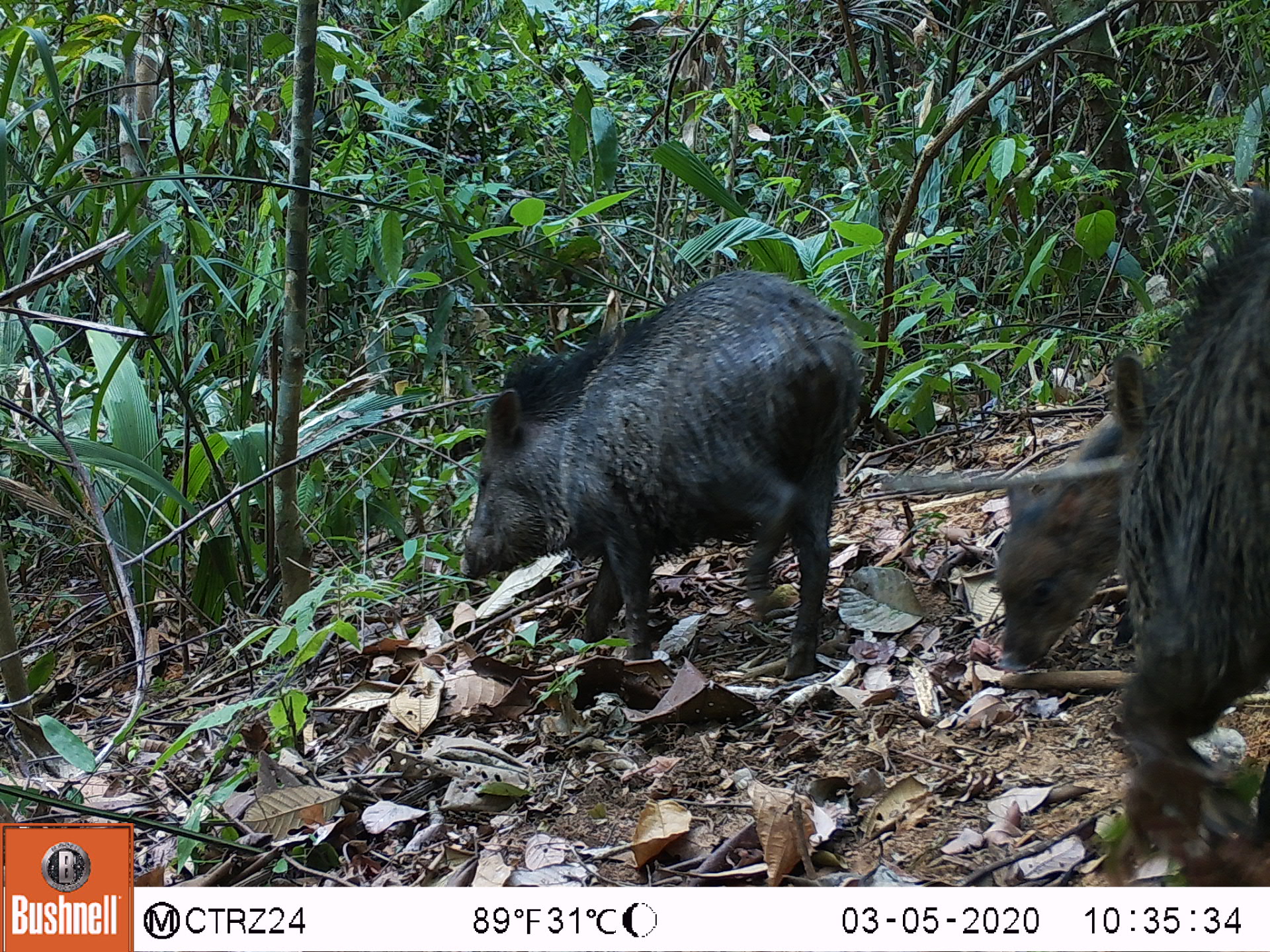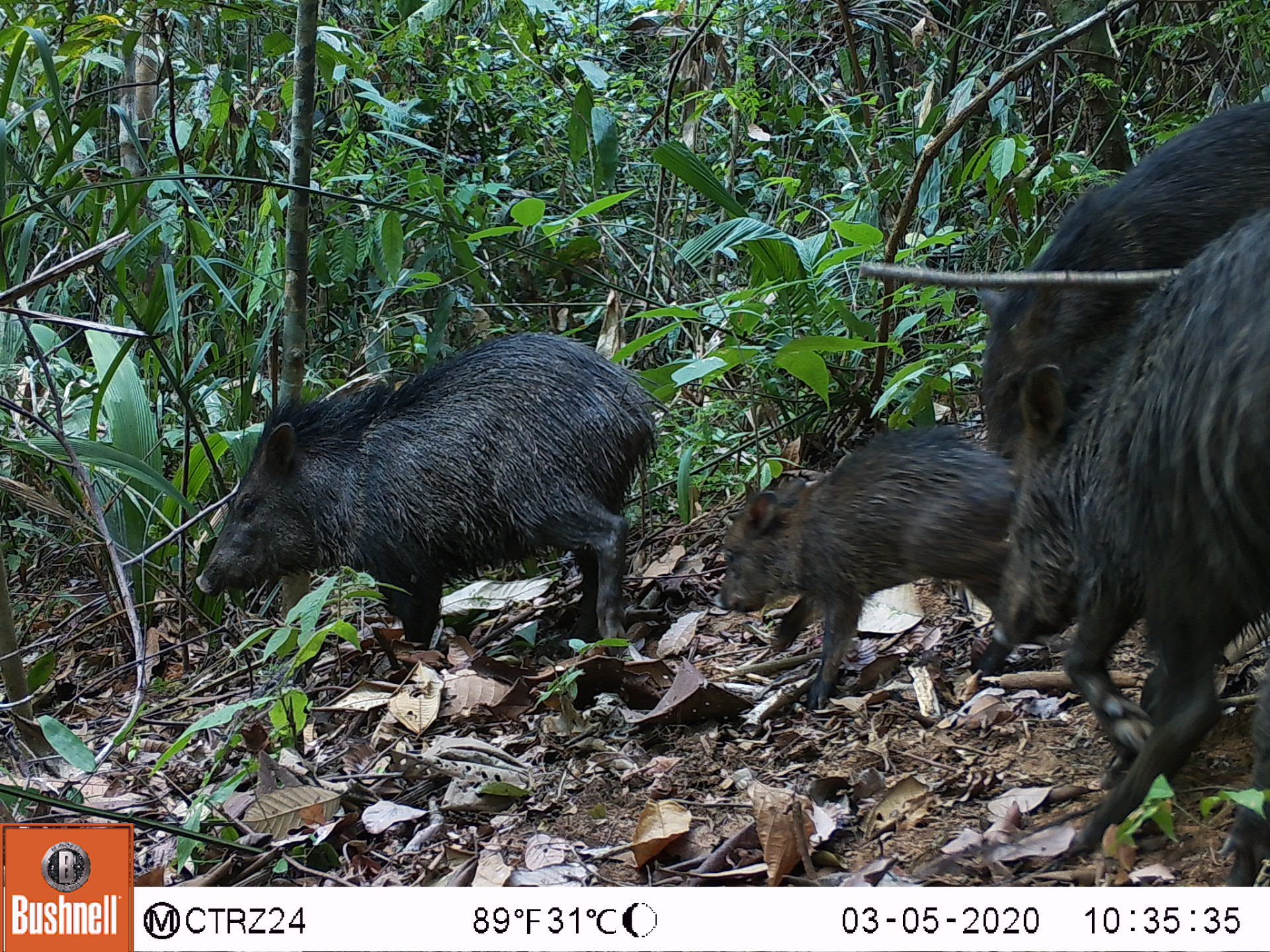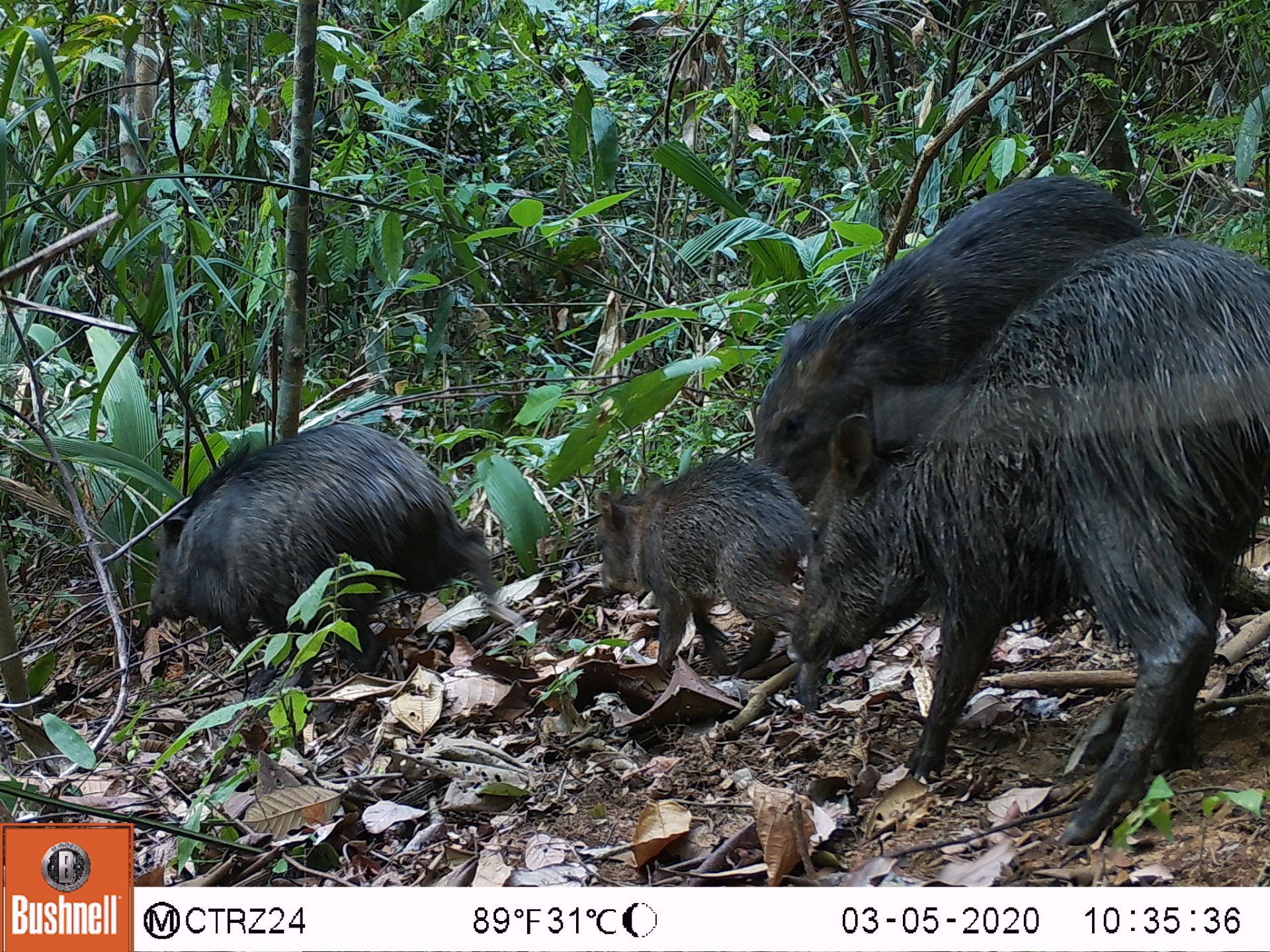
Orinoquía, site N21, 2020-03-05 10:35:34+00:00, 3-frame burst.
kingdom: Animalia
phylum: Chordata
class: Mammalia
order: Artiodactyla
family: Tayassuidae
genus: Pecari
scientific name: Pecari tajacu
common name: collared peccary